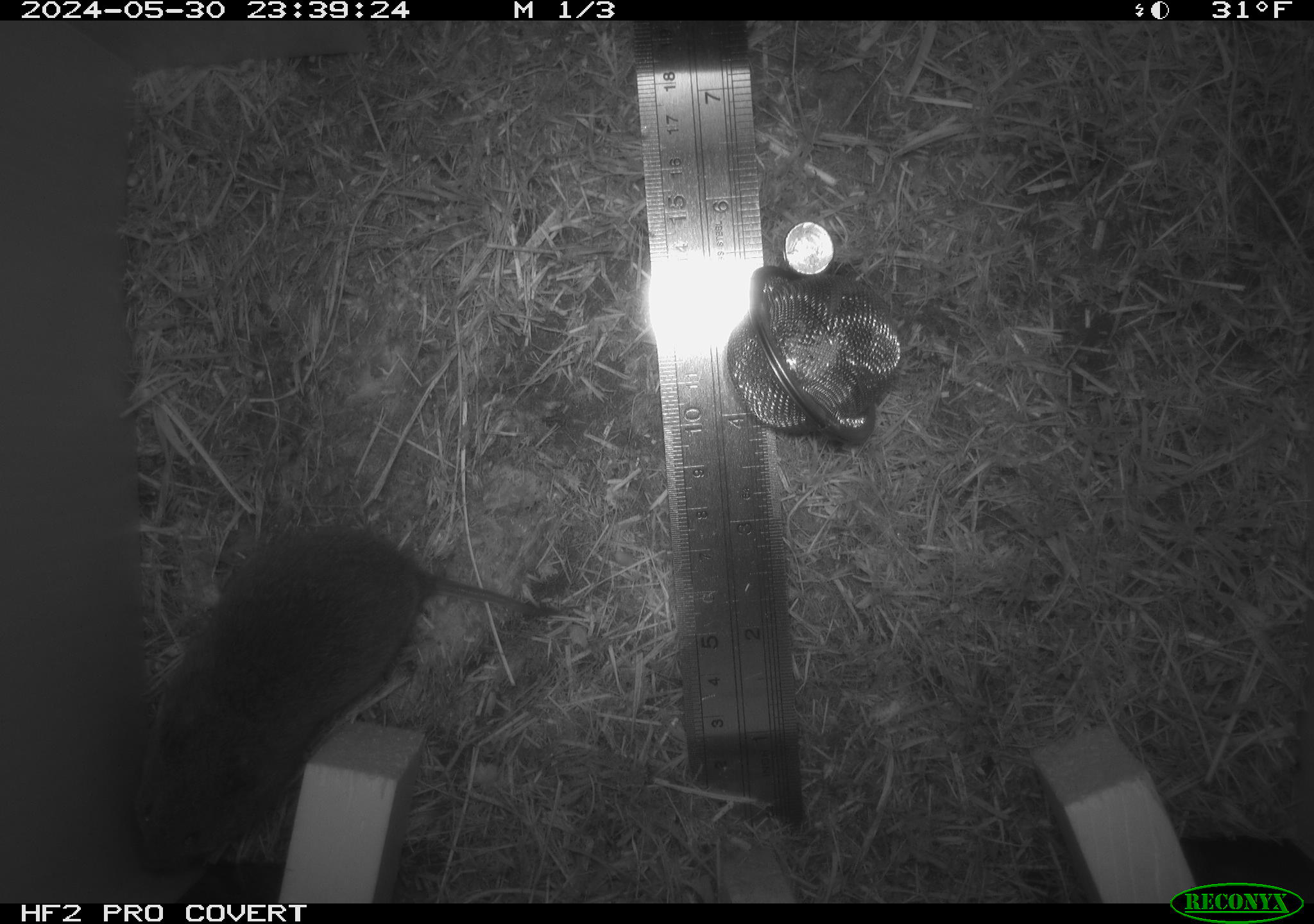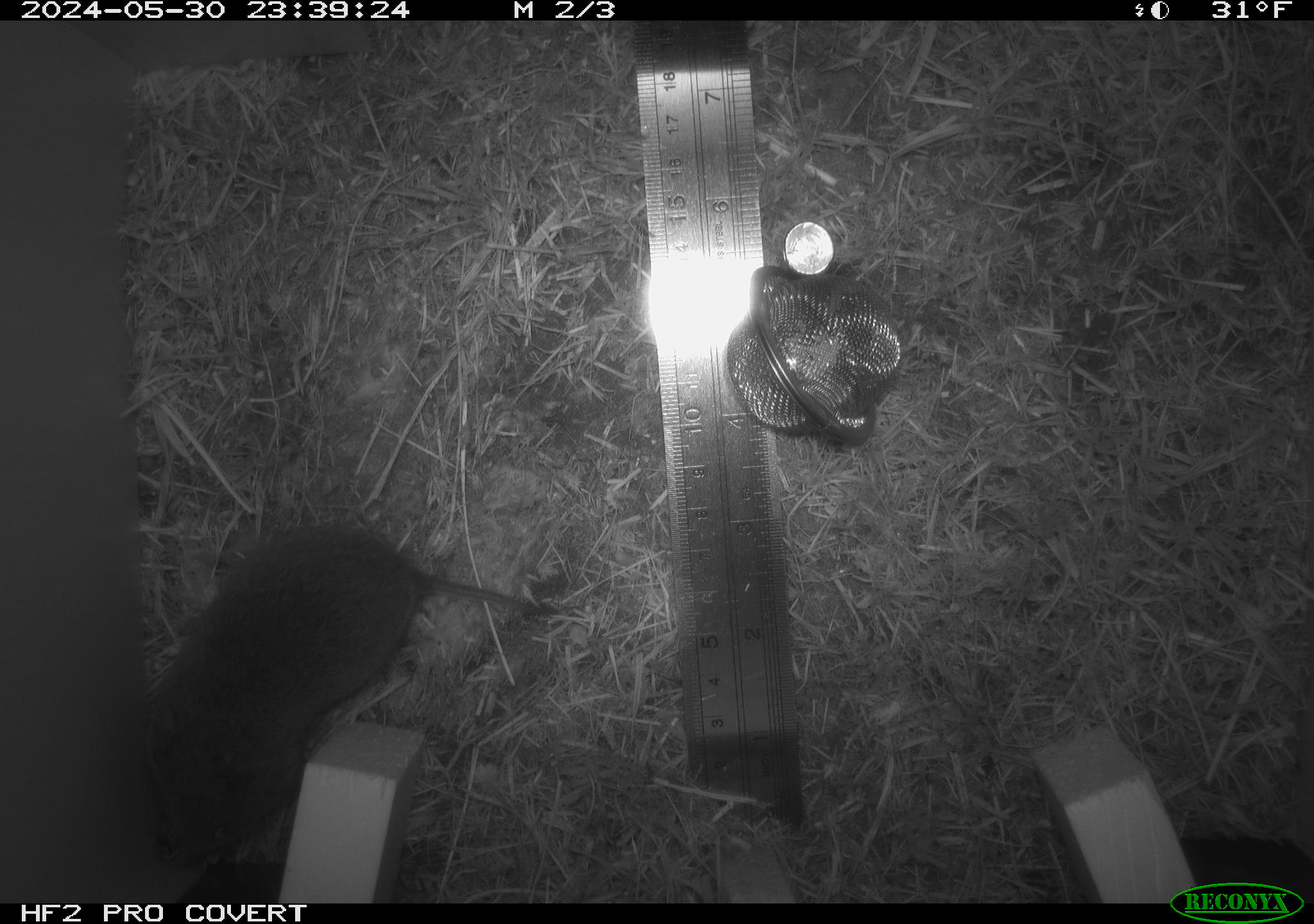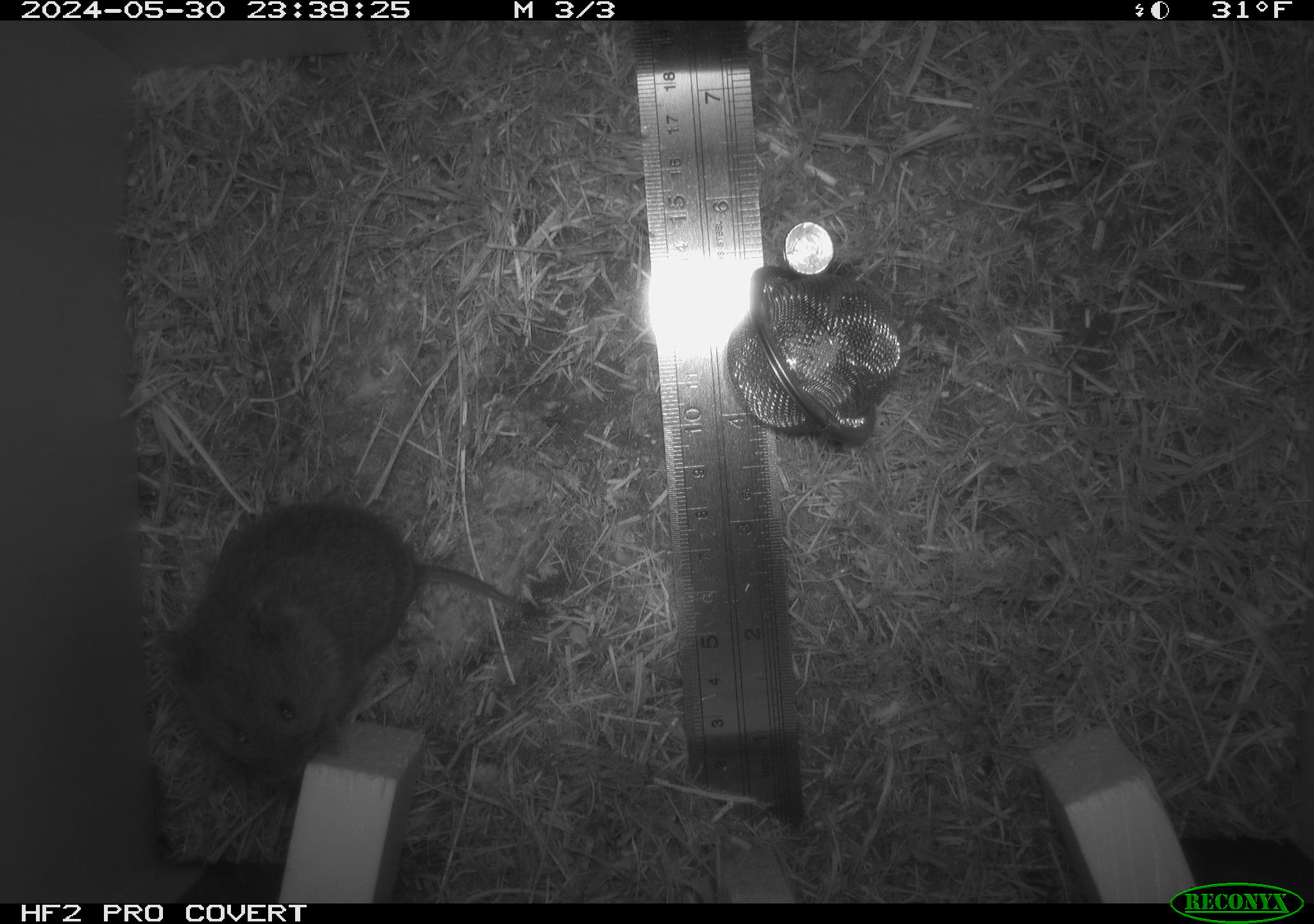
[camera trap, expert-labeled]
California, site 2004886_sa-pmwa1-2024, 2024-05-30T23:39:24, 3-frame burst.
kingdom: Animalia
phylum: Chordata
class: Mammalia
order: Rodentia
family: Cricetidae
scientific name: Arvicolinae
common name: voles, lemmings, and muskrats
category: arvicolinae subfamily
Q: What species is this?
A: Arvicolinae subfamily (voles, lemmings, and muskrats) (Arvicolinae).